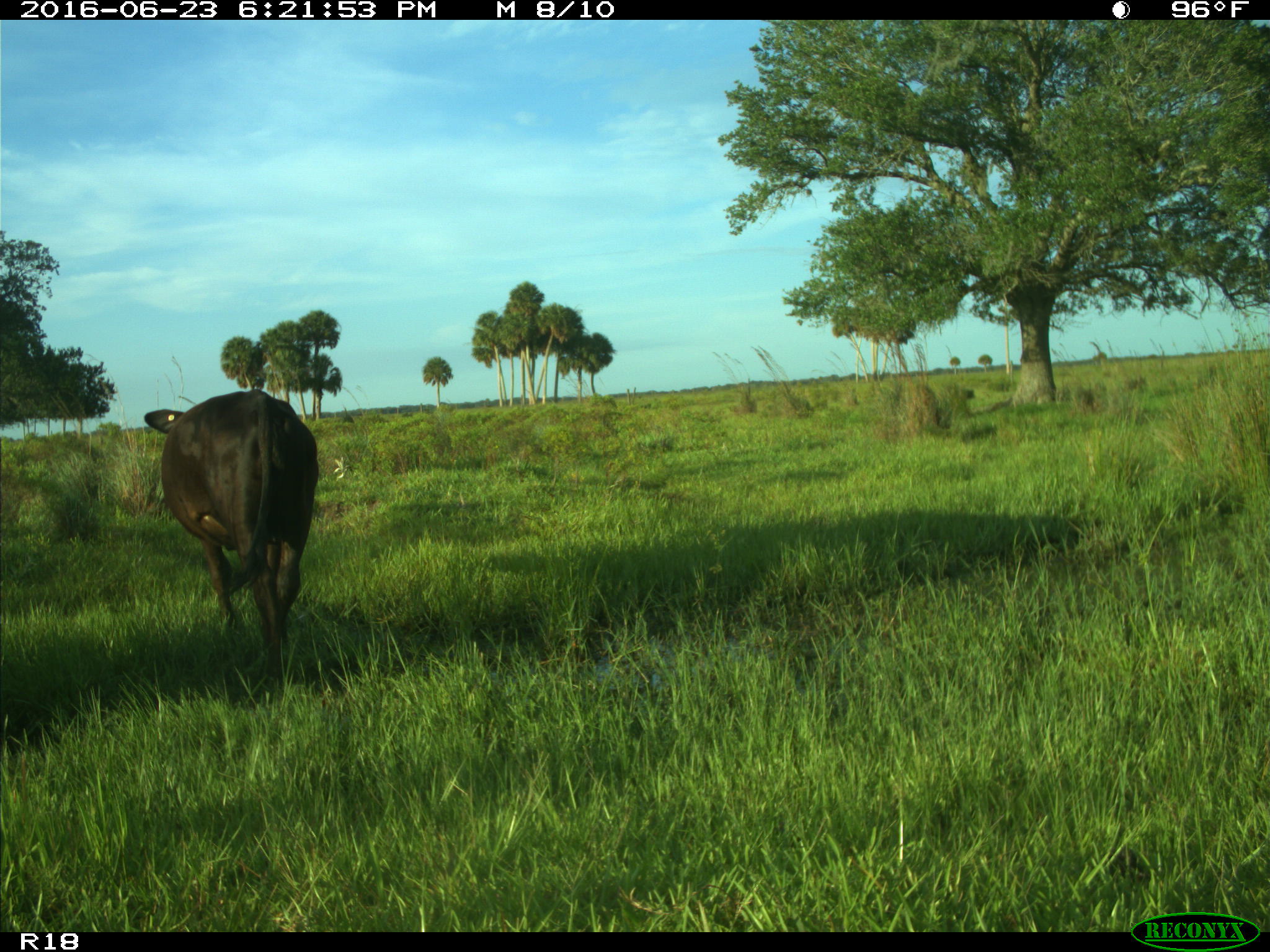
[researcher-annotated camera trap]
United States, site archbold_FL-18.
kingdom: Animalia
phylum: Chordata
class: Mammalia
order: Artiodactyla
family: Bovidae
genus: Bos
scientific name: Bos taurus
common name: domestic cow